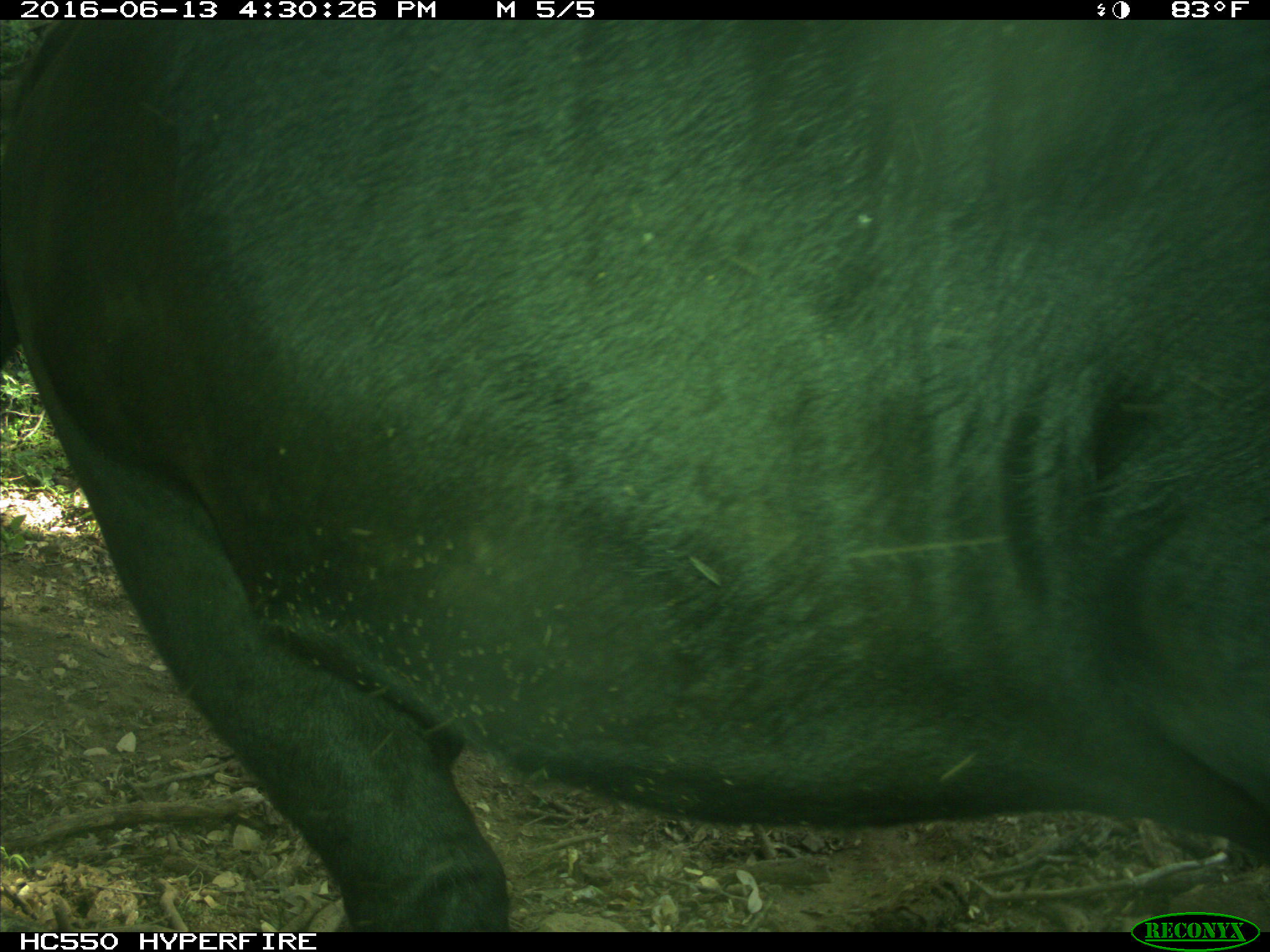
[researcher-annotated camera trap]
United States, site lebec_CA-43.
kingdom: Animalia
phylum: Chordata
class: Mammalia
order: Artiodactyla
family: Bovidae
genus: Bos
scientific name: Bos taurus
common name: domestic cow